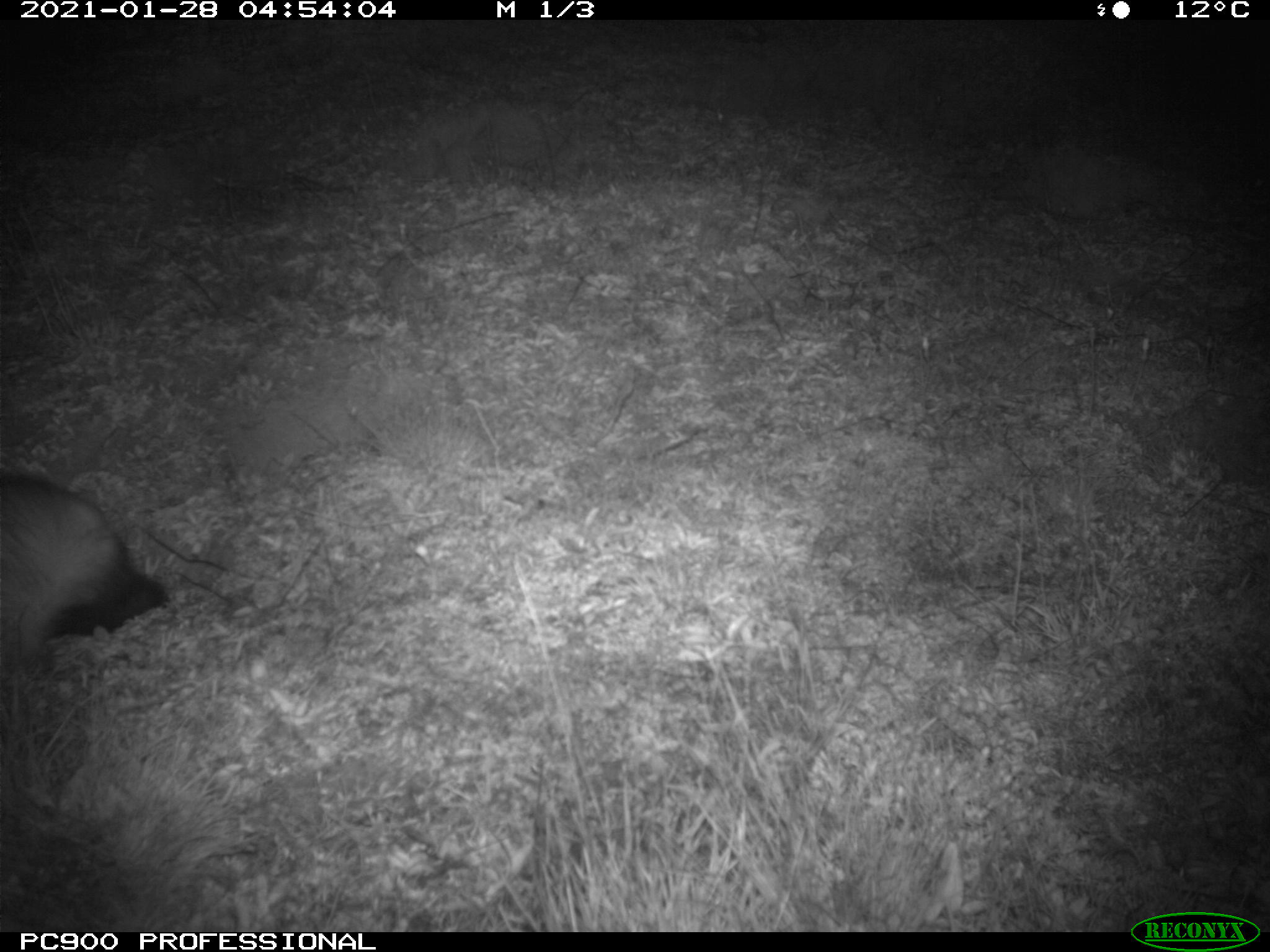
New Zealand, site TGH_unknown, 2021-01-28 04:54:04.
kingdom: Animalia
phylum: Chordata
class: Mammalia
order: Carnivora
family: Mustelidae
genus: Mustela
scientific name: Mustela furo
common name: ferret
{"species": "ferret (Mustela furo)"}